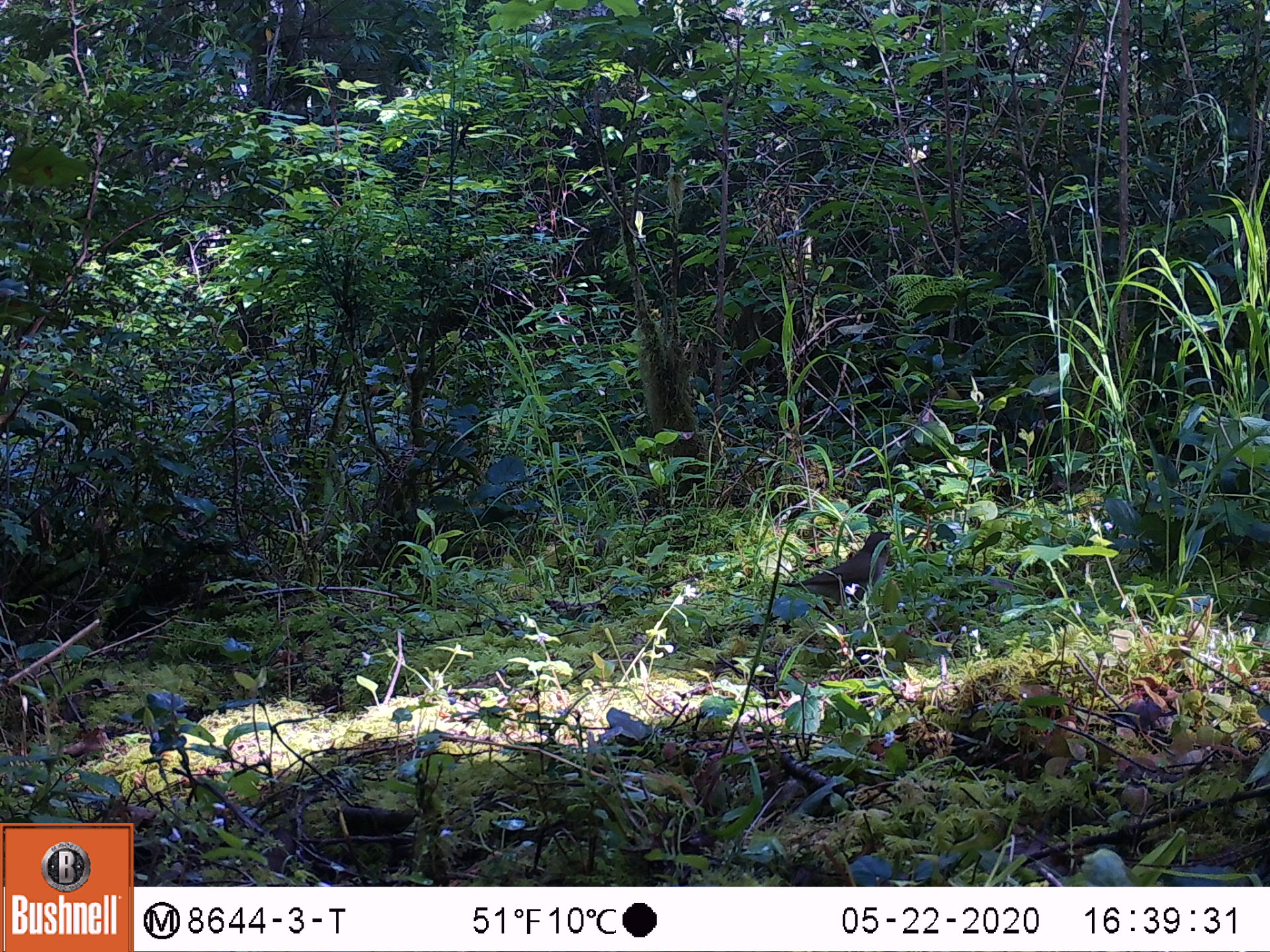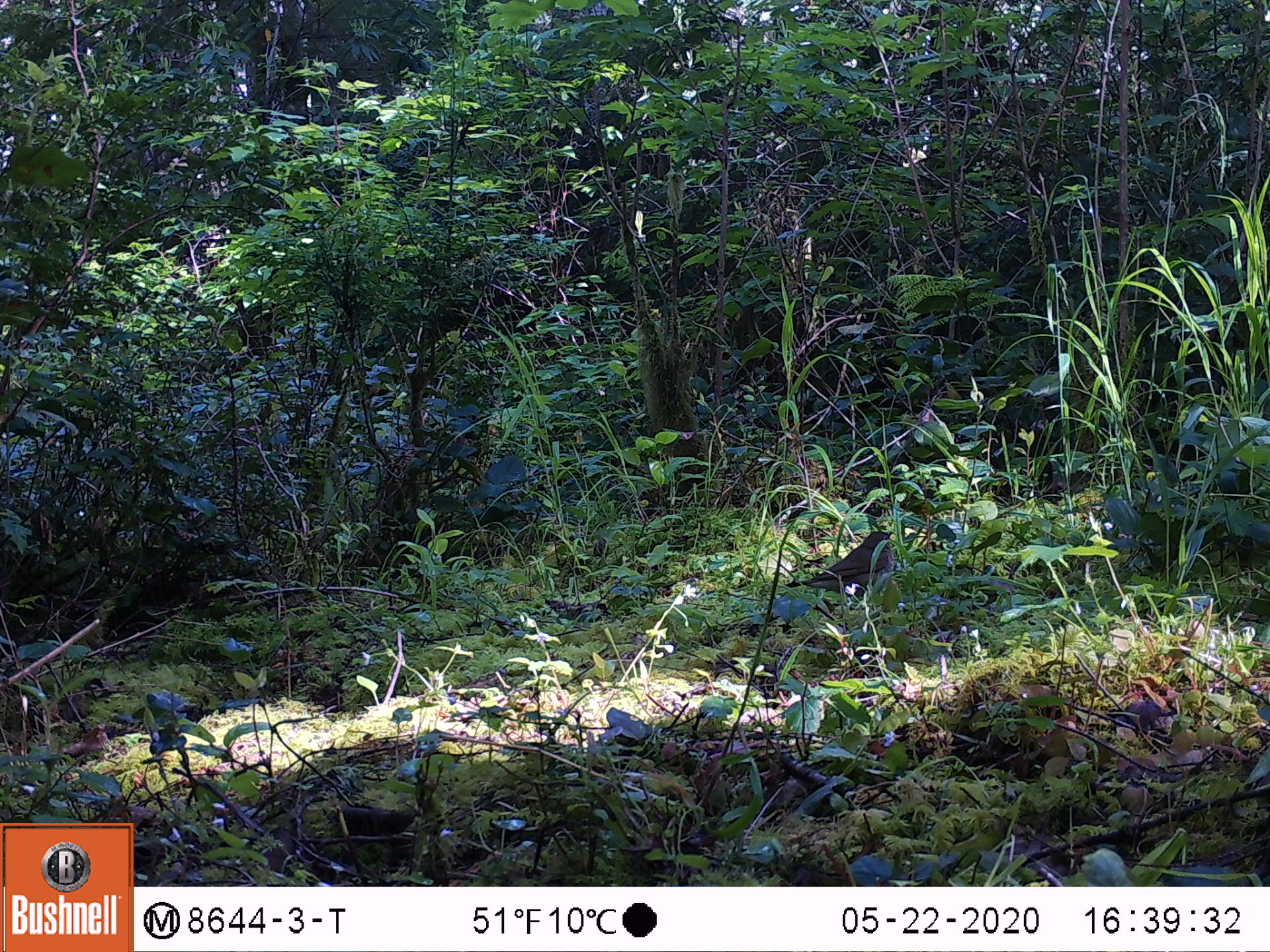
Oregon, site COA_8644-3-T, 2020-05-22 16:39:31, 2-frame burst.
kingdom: Animalia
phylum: Chordata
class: Aves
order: Passeriformes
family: Turdidae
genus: Catharus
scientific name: Catharus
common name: brown thrushes and nightingale-thrushes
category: catharus species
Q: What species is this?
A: Catharus species (brown thrushes and nightingale-thrushes) (Catharus).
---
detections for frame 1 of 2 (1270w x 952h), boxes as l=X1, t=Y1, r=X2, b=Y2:
catharus species: l=761, t=520, r=911, b=620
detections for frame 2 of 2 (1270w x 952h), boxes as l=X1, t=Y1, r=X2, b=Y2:
catharus species: l=776, t=520, r=921, b=620